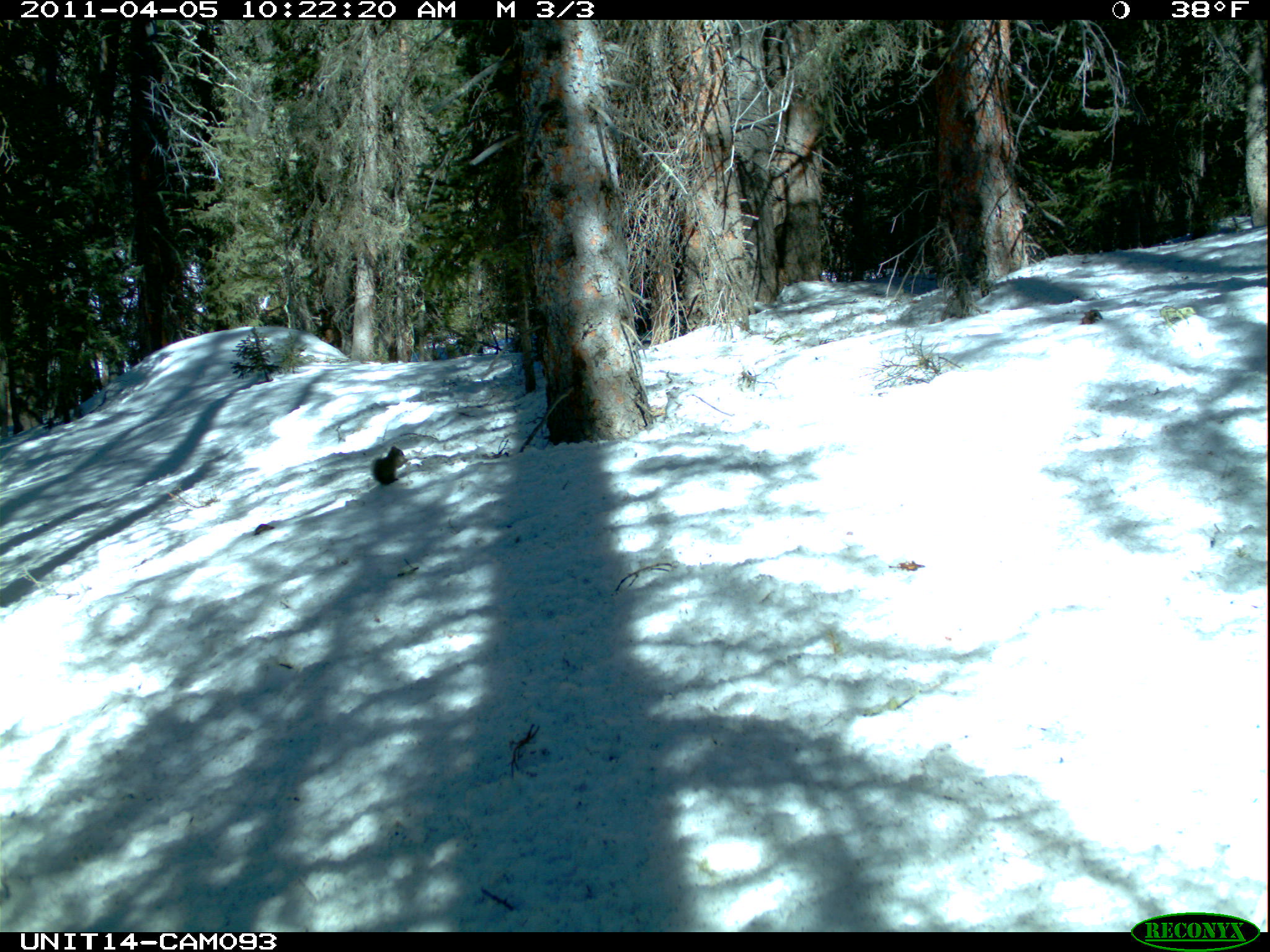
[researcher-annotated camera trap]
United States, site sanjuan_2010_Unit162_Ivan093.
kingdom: Animalia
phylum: Chordata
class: Mammalia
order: Rodentia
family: Sciuridae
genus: Tamiasciurus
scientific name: Tamiasciurus hudsonicus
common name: american red squirrel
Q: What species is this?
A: Tamiasciurus hudsonicus (american red squirrel).